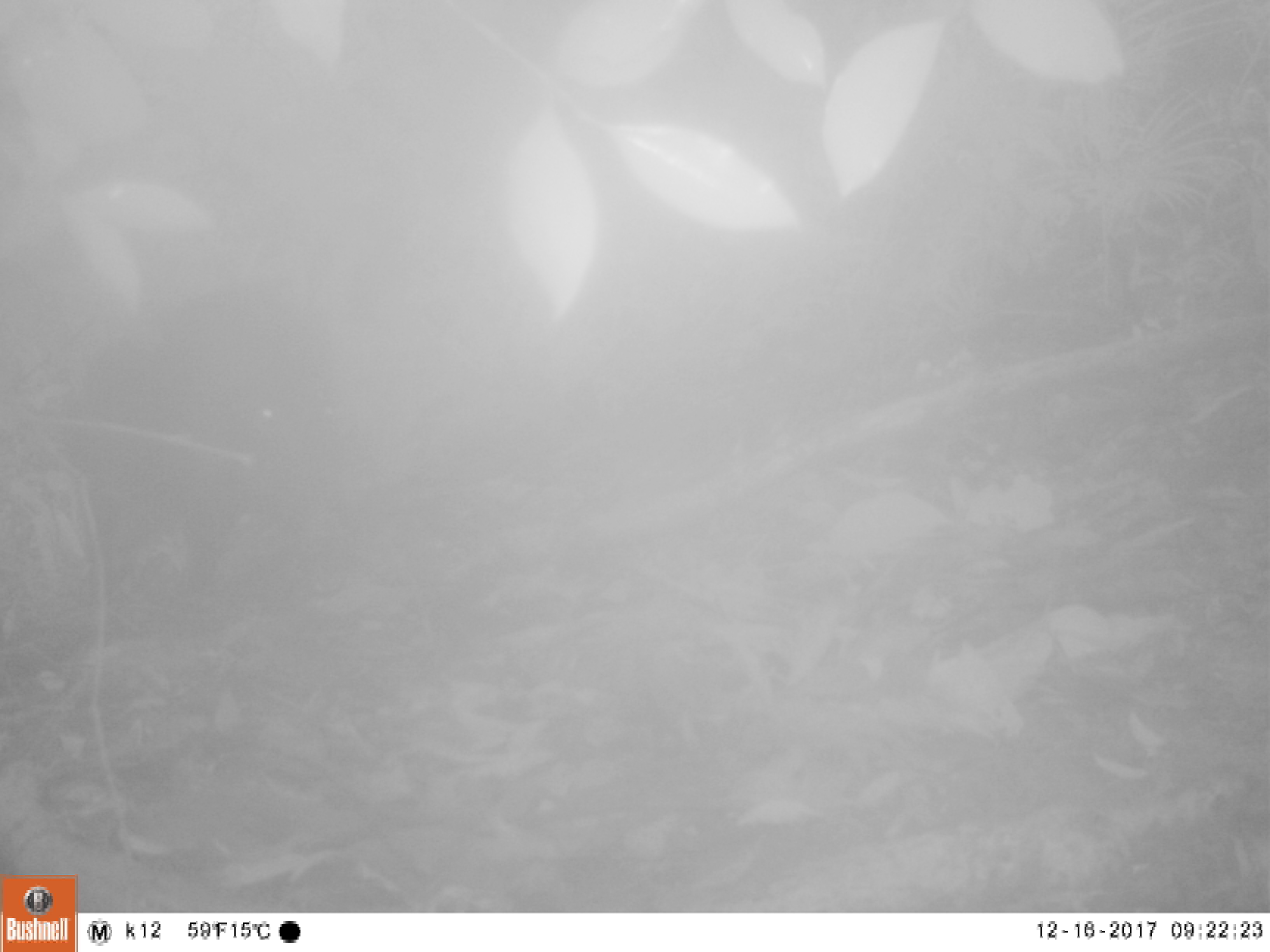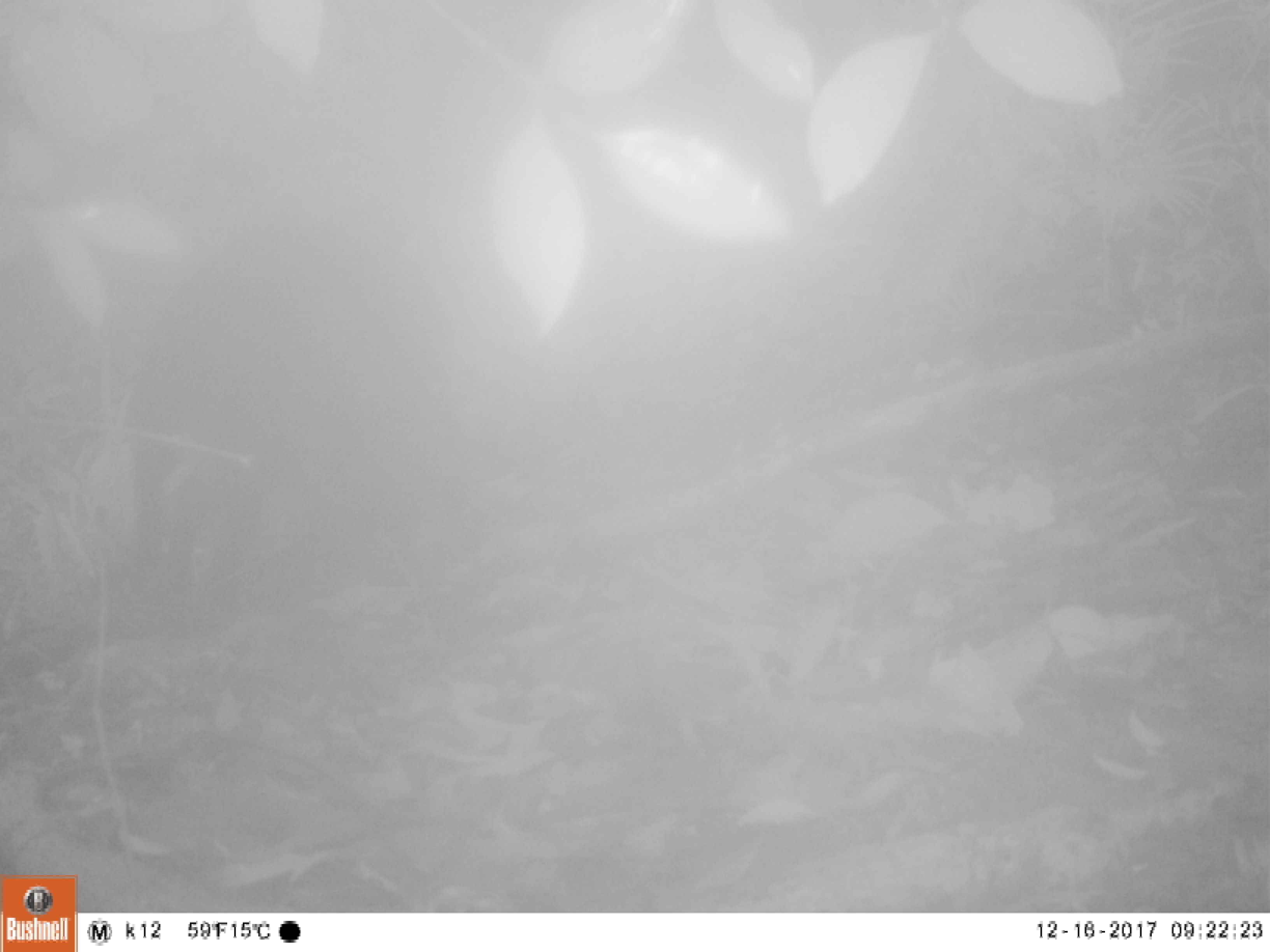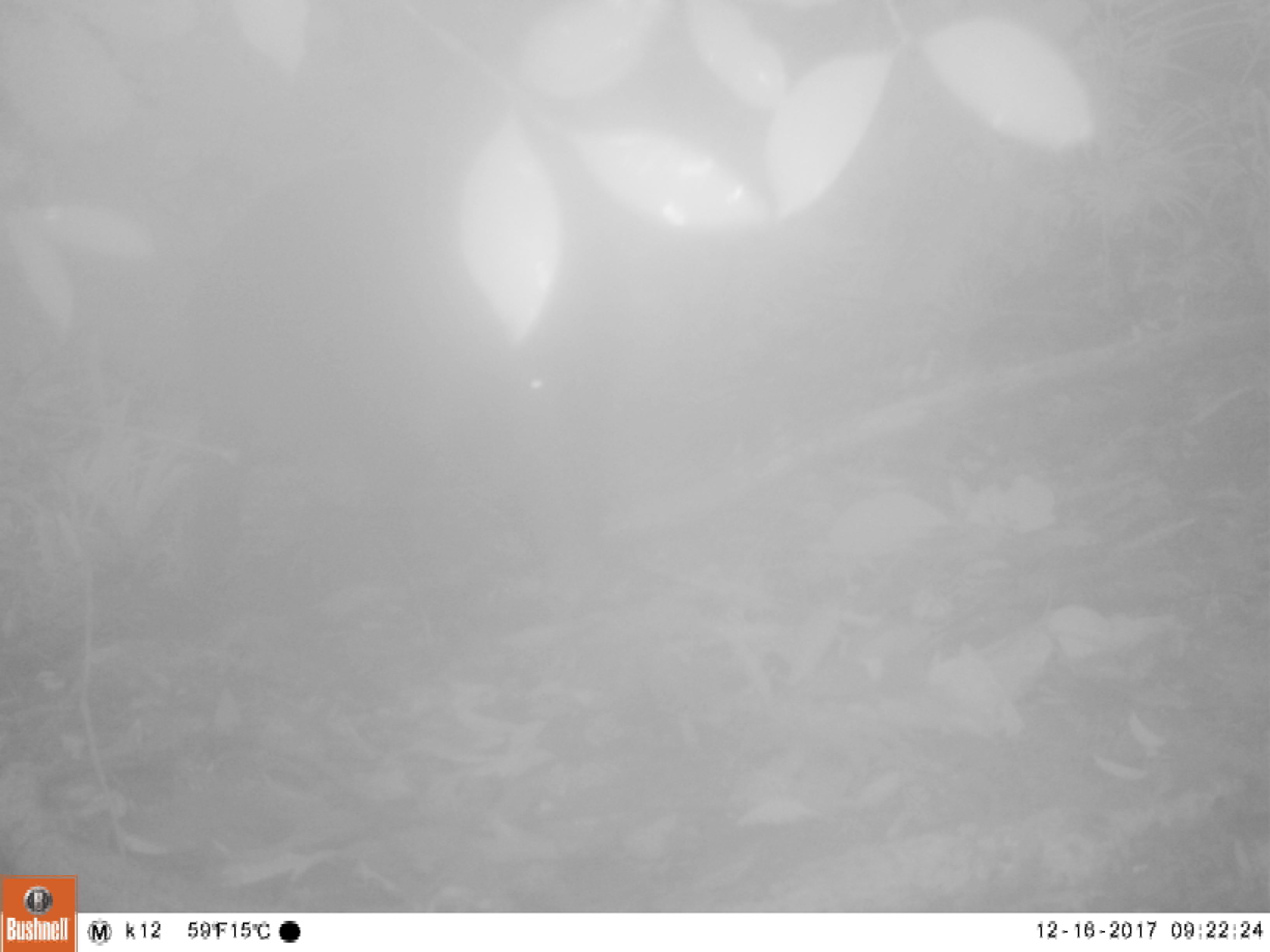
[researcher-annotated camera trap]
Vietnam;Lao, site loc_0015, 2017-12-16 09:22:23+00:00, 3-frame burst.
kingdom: Animalia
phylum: Chordata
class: Mammalia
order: Artiodactyla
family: Suidae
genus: Sus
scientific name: Sus scrofa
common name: eurasian wild pig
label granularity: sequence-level